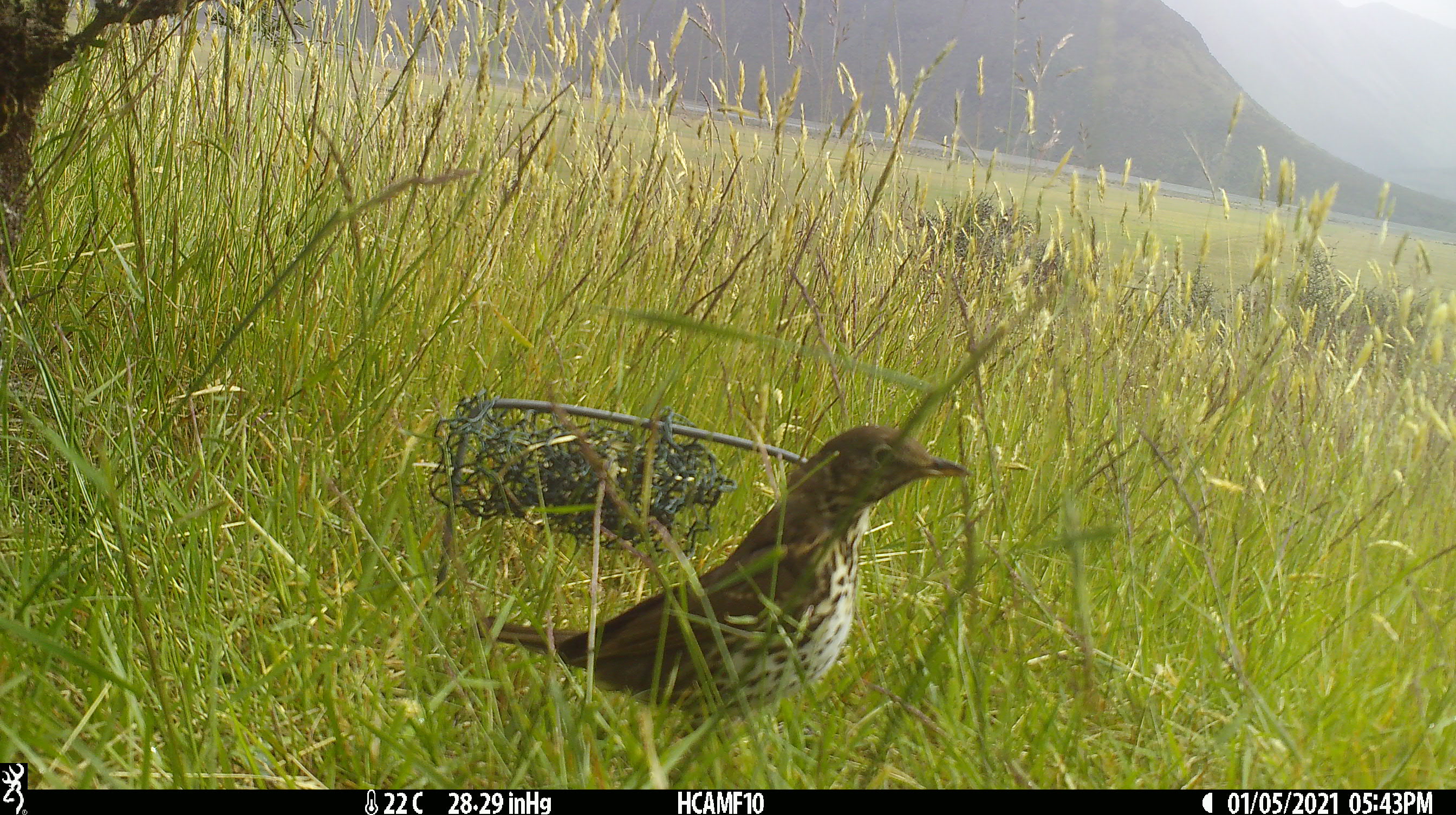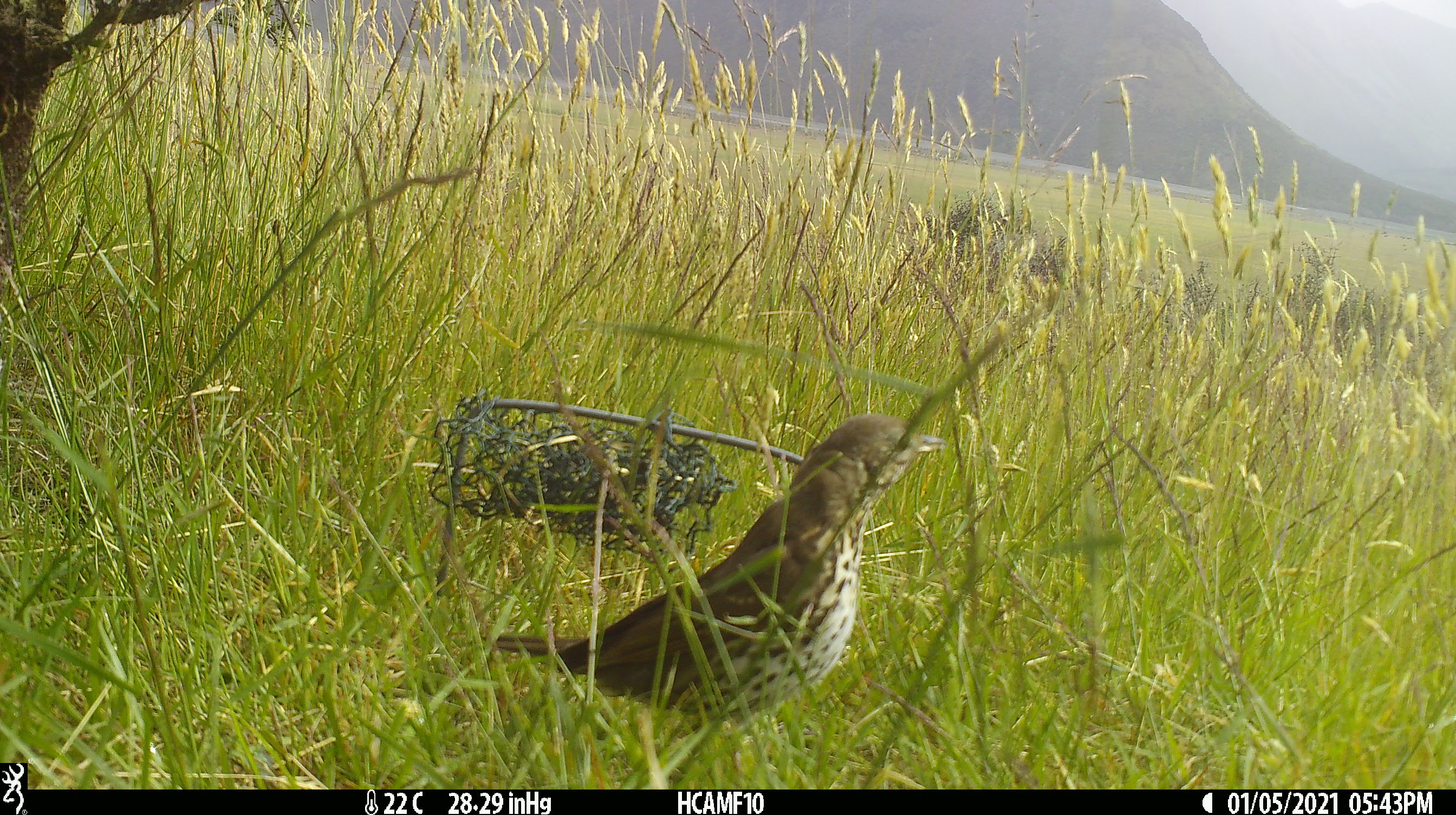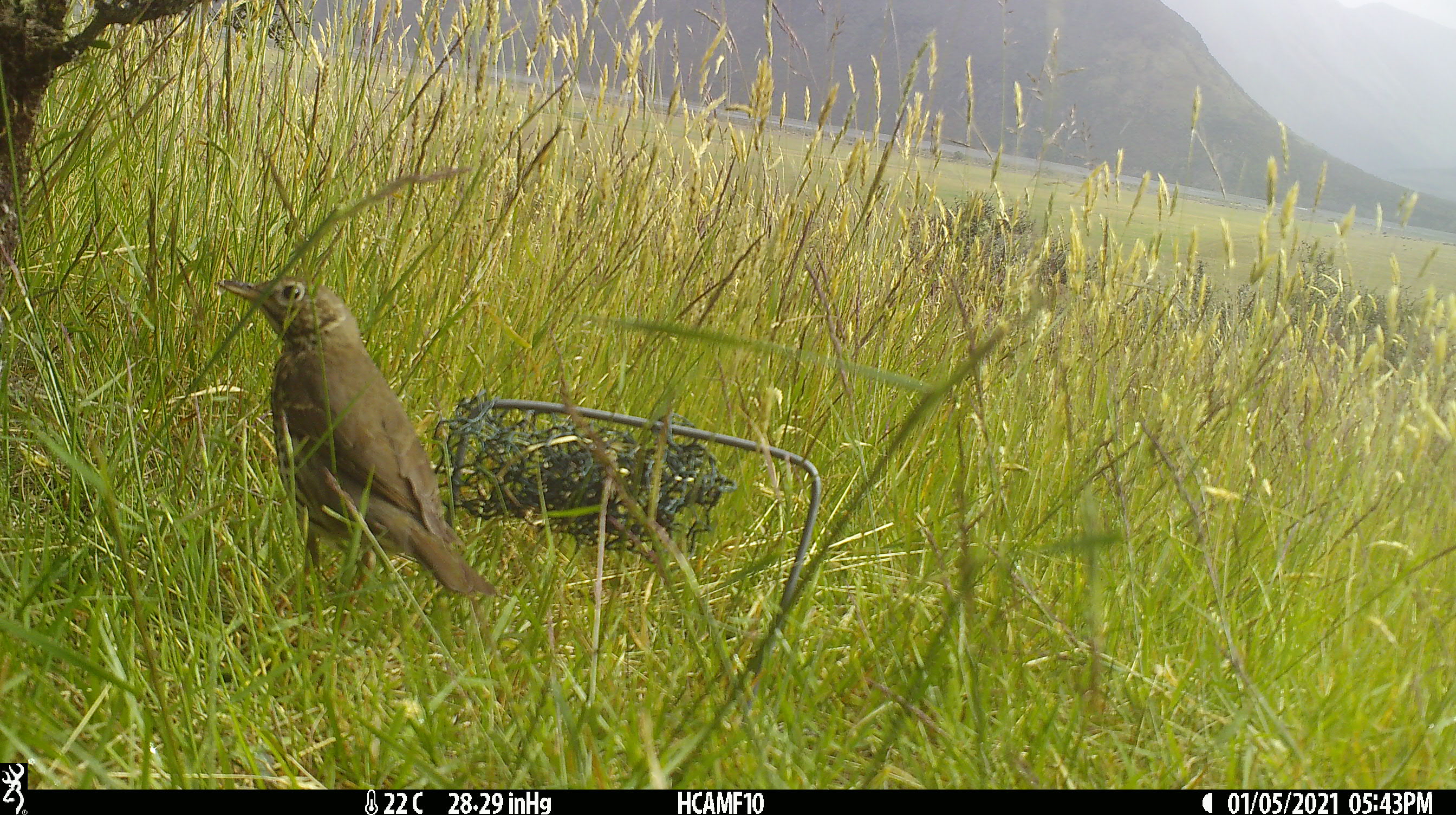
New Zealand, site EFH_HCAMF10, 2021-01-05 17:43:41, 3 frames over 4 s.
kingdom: Animalia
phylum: Chordata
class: Aves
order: Passeriformes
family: Turdidae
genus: Turdus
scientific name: Turdus philomelos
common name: song thrush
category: thrush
Thrush (song thrush) (Turdus philomelos).